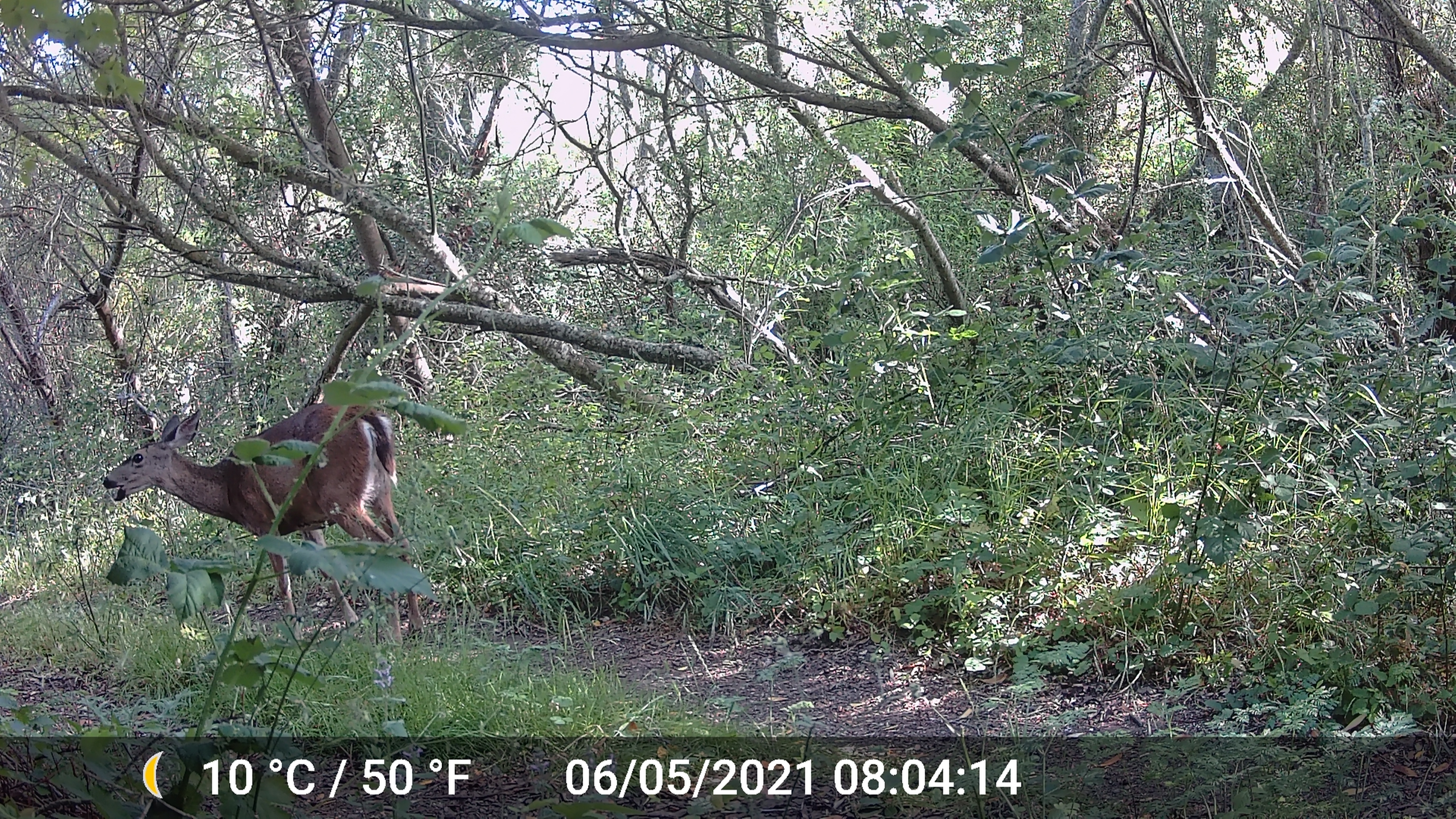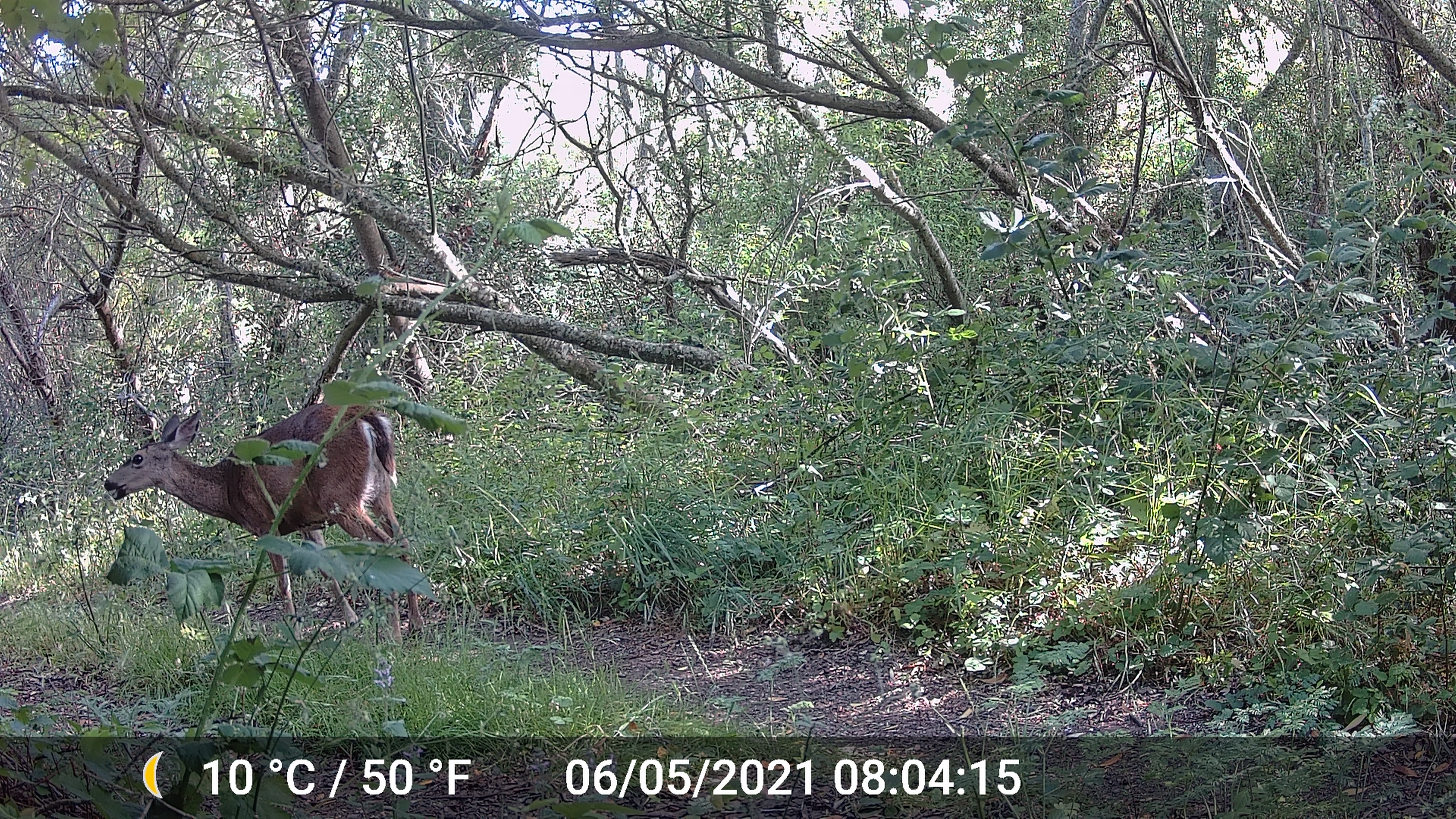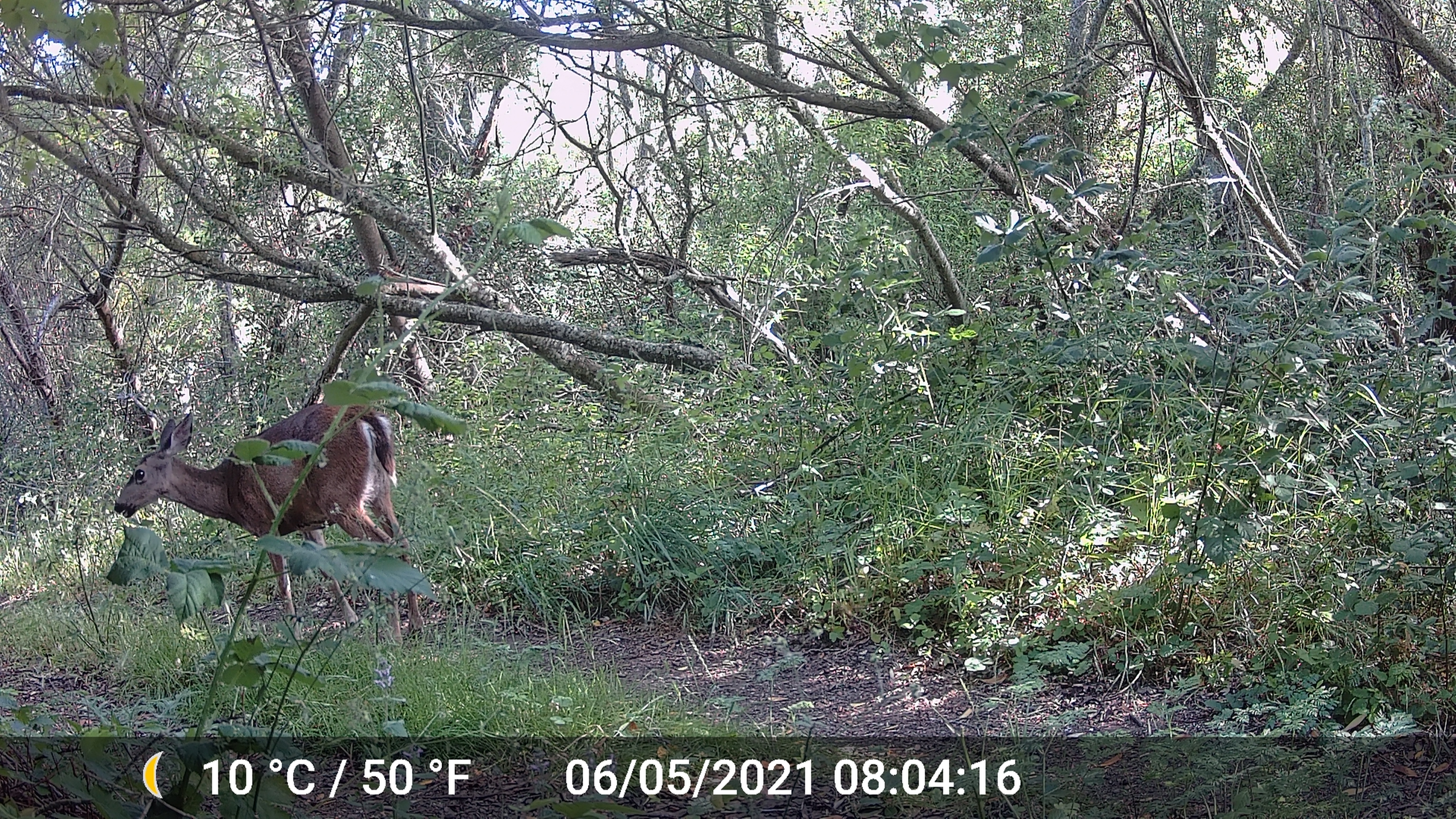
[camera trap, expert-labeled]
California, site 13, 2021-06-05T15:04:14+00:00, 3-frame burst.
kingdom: Animalia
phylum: Chordata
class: Mammalia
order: Artiodactyla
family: Cervidae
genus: Odocoileus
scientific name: Odocoileus hemionus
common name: mule deer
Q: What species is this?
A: Mule deer (Odocoileus hemionus).